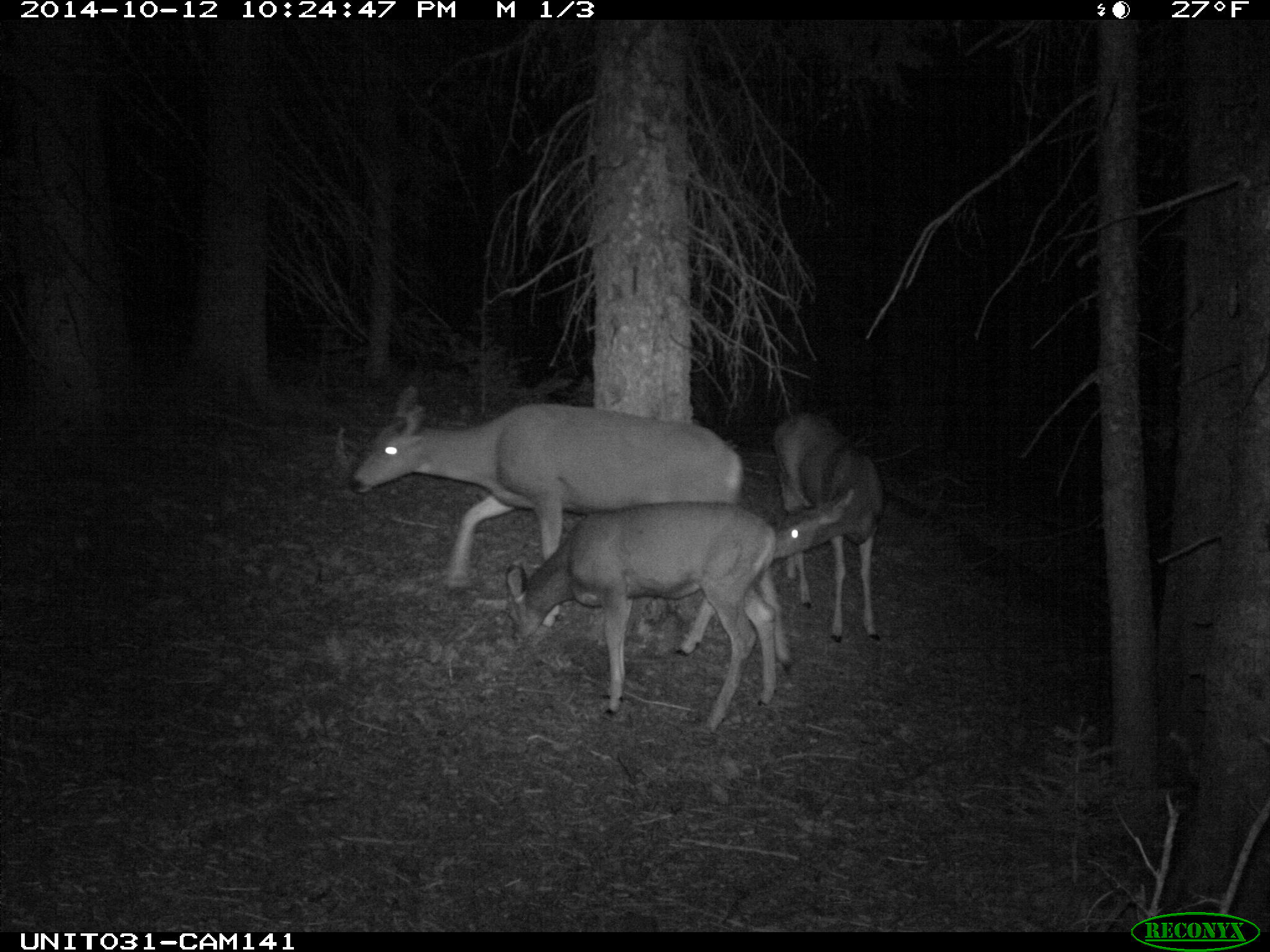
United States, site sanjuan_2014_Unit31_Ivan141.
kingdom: Animalia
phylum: Chordata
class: Mammalia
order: Artiodactyla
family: Cervidae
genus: Odocoileus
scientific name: Odocoileus hemionus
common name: mule deer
Odocoileus hemionus (mule deer).